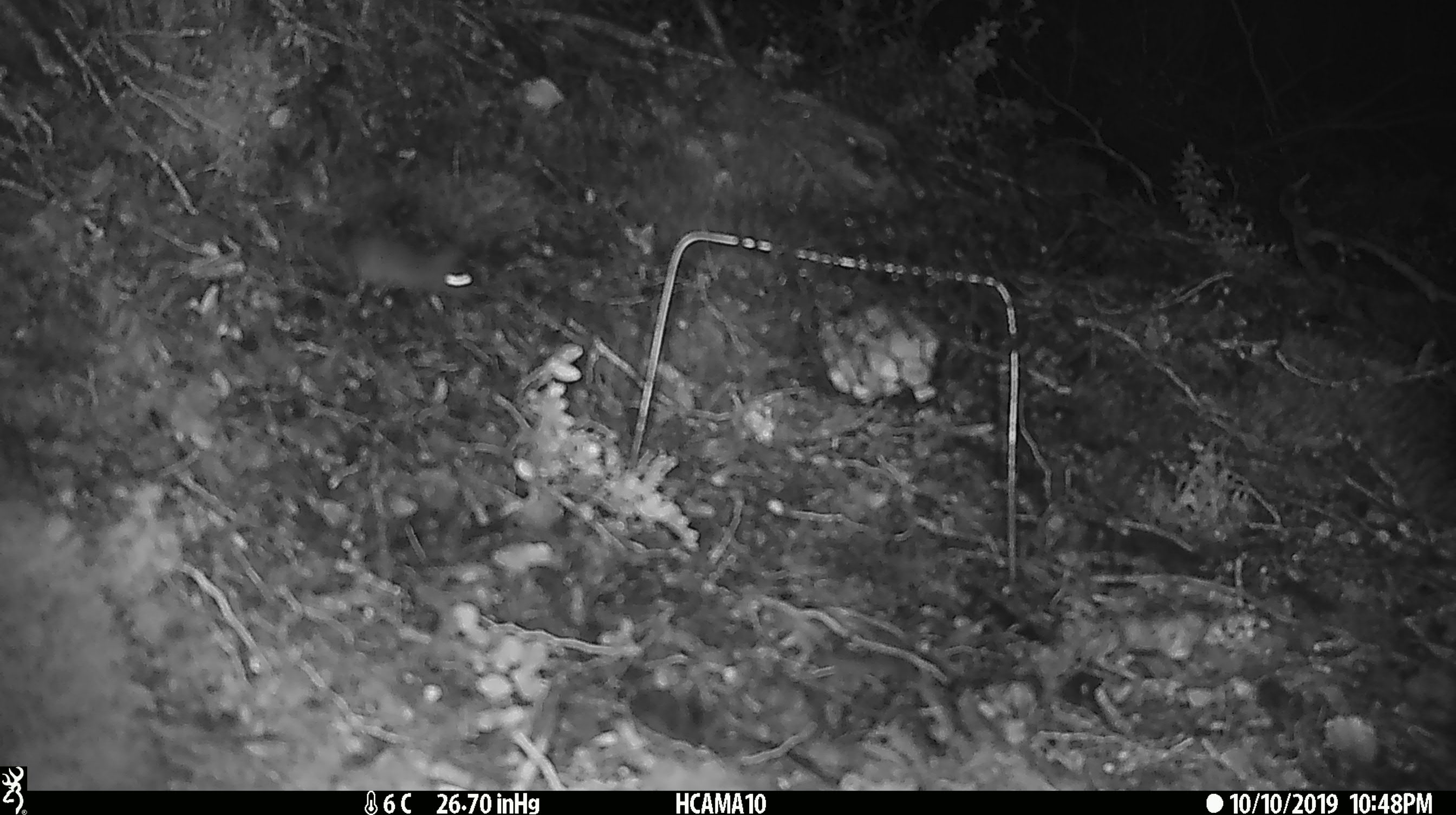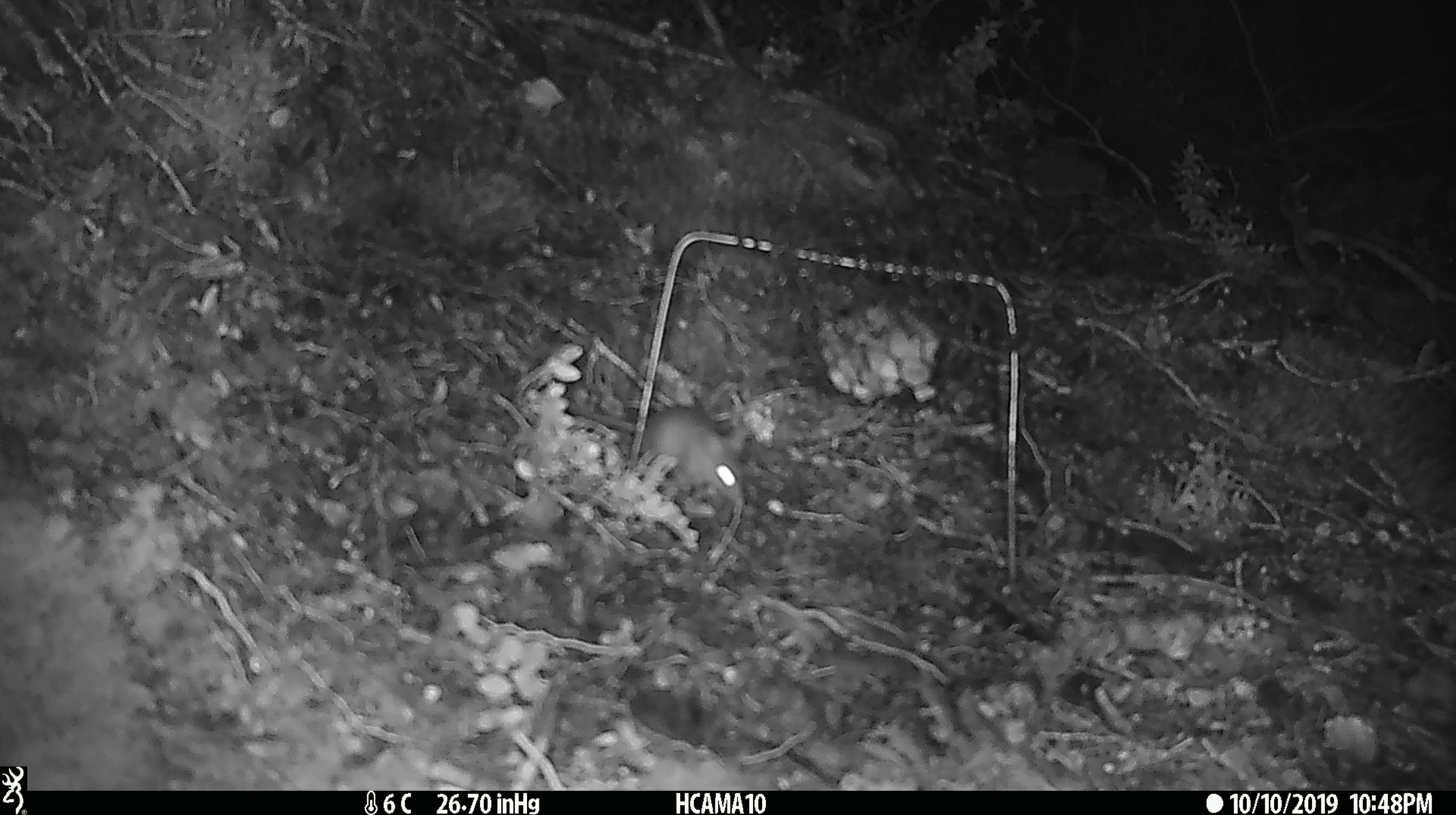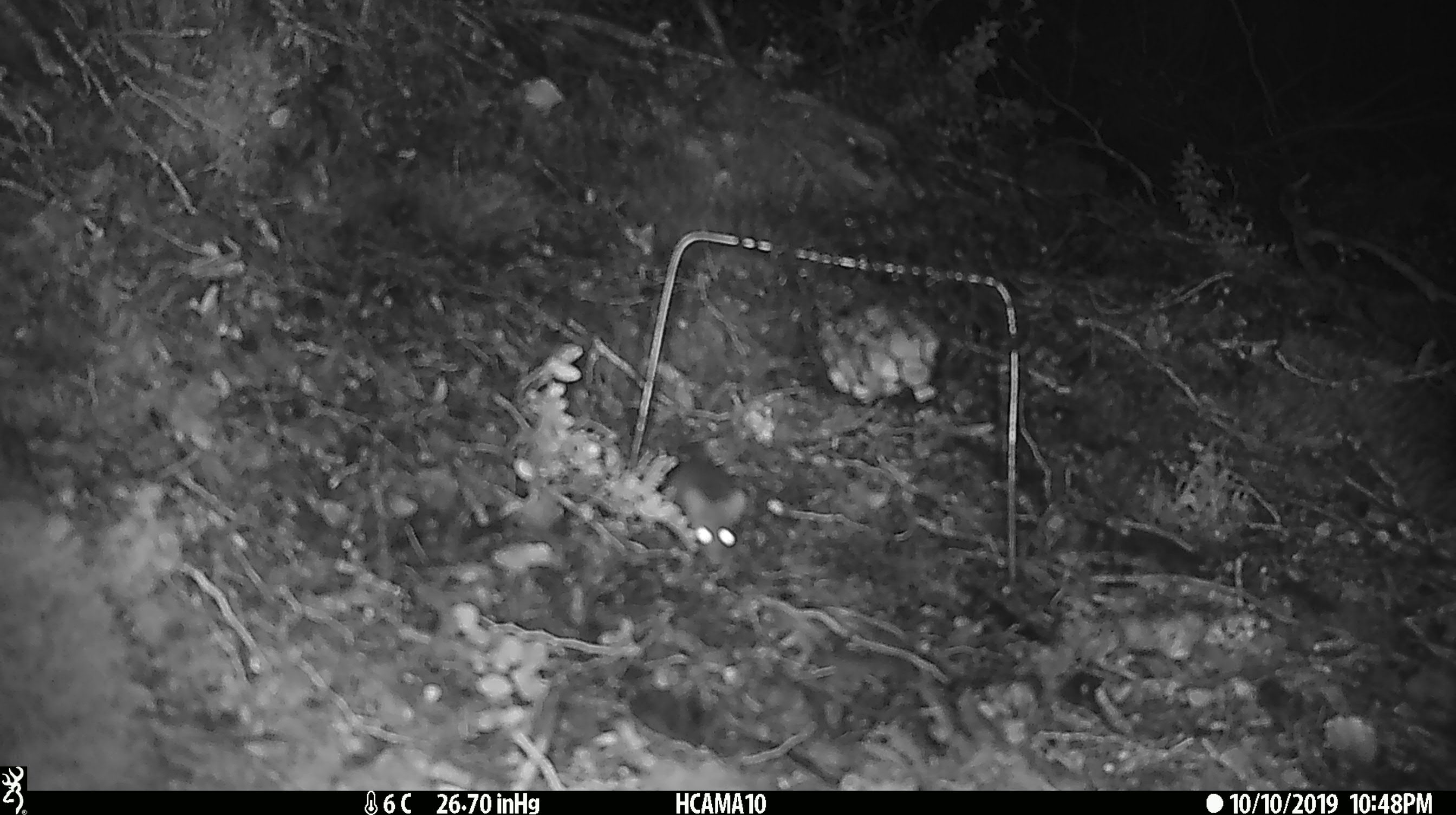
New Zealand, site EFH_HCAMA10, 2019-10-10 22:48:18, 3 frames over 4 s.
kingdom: Animalia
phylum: Chordata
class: Mammalia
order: Rodentia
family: Muridae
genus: Mus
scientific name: Mus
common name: mouse